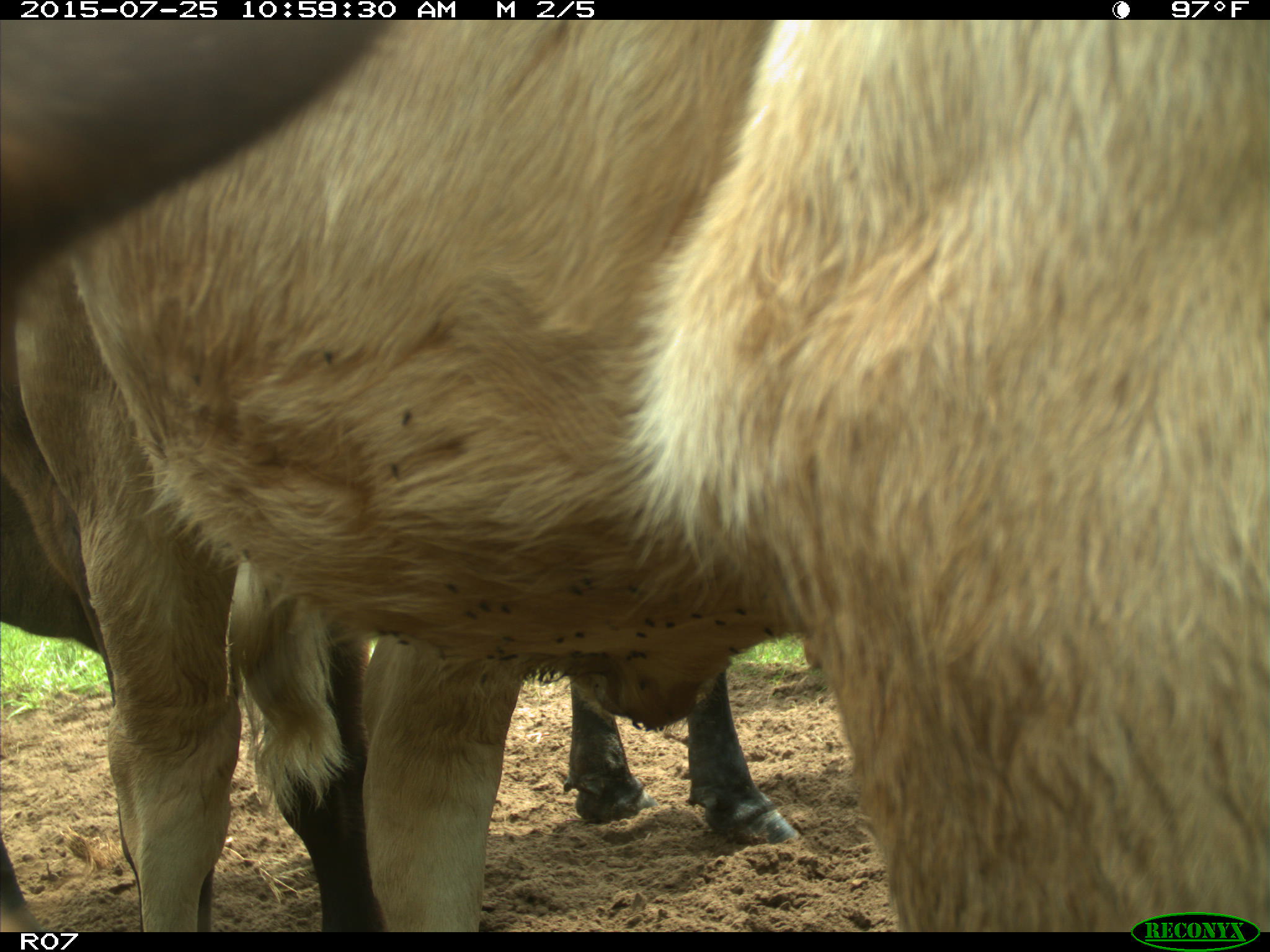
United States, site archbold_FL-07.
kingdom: Animalia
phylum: Chordata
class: Mammalia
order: Artiodactyla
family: Bovidae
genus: Bos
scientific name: Bos taurus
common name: domestic cow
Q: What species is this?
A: Bos taurus (domestic cow).